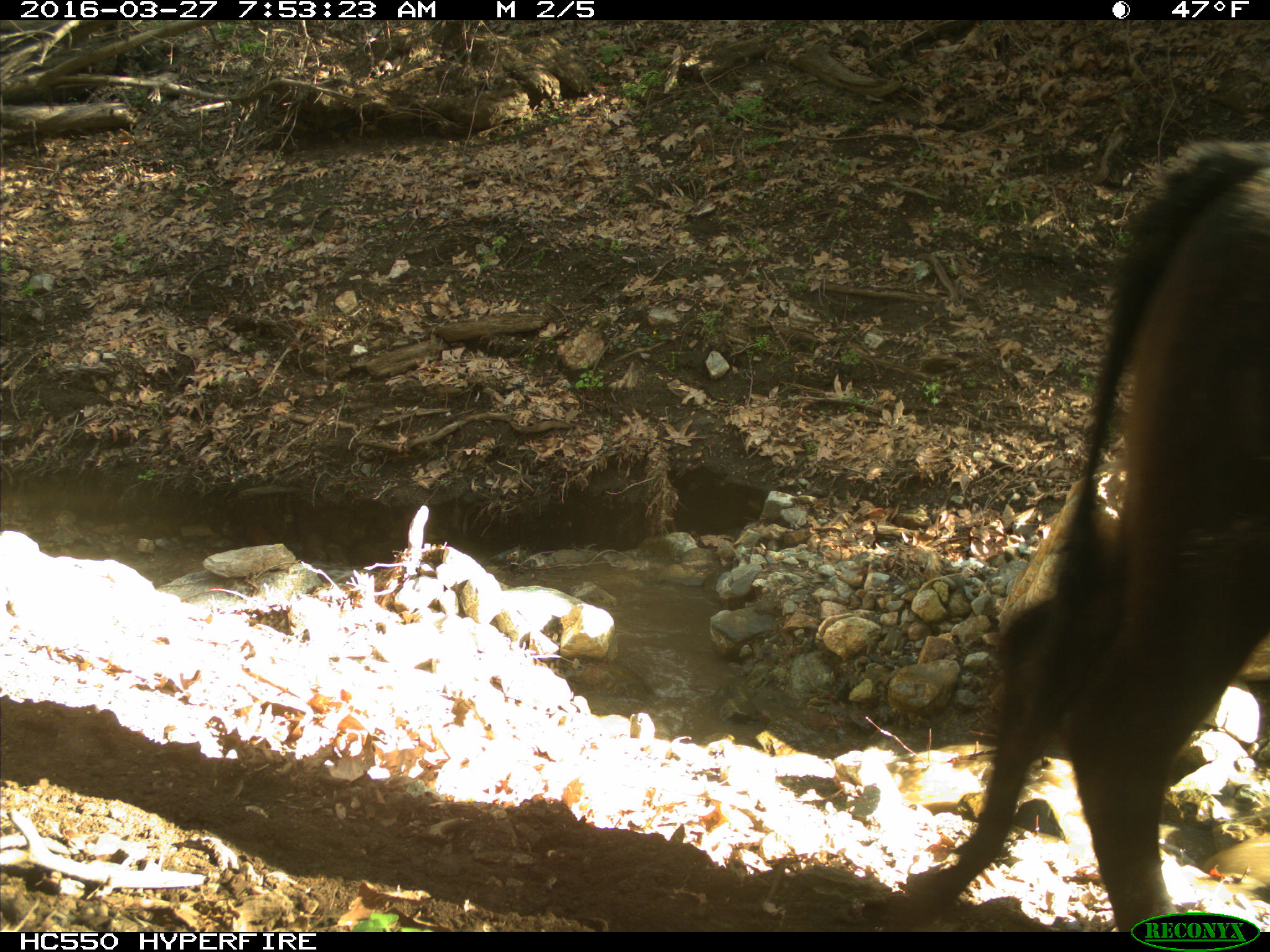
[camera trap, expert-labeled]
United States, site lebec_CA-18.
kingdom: Animalia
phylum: Chordata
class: Mammalia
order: Artiodactyla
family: Bovidae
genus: Bos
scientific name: Bos taurus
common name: domestic cow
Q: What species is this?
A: Bos taurus (domestic cow).